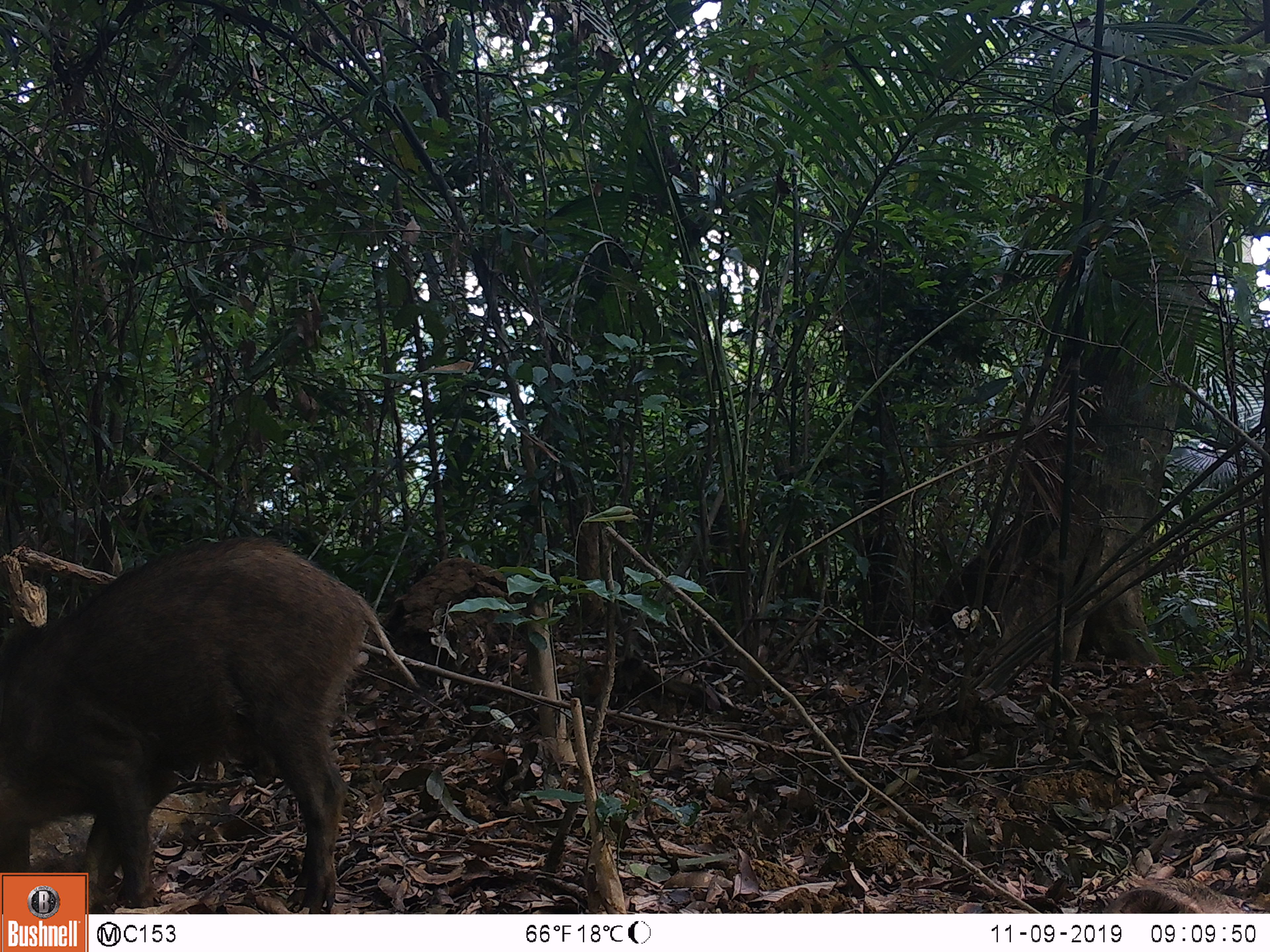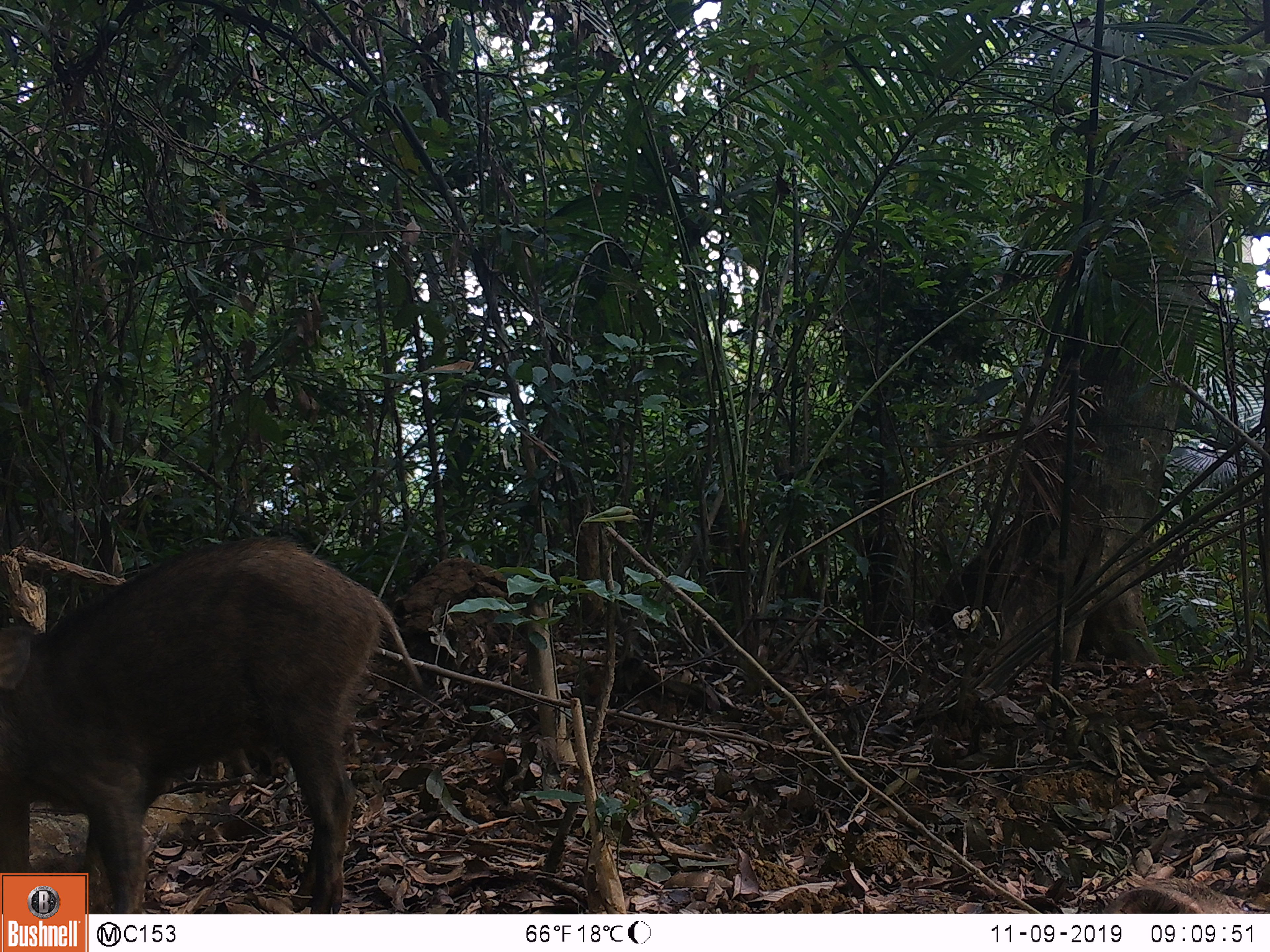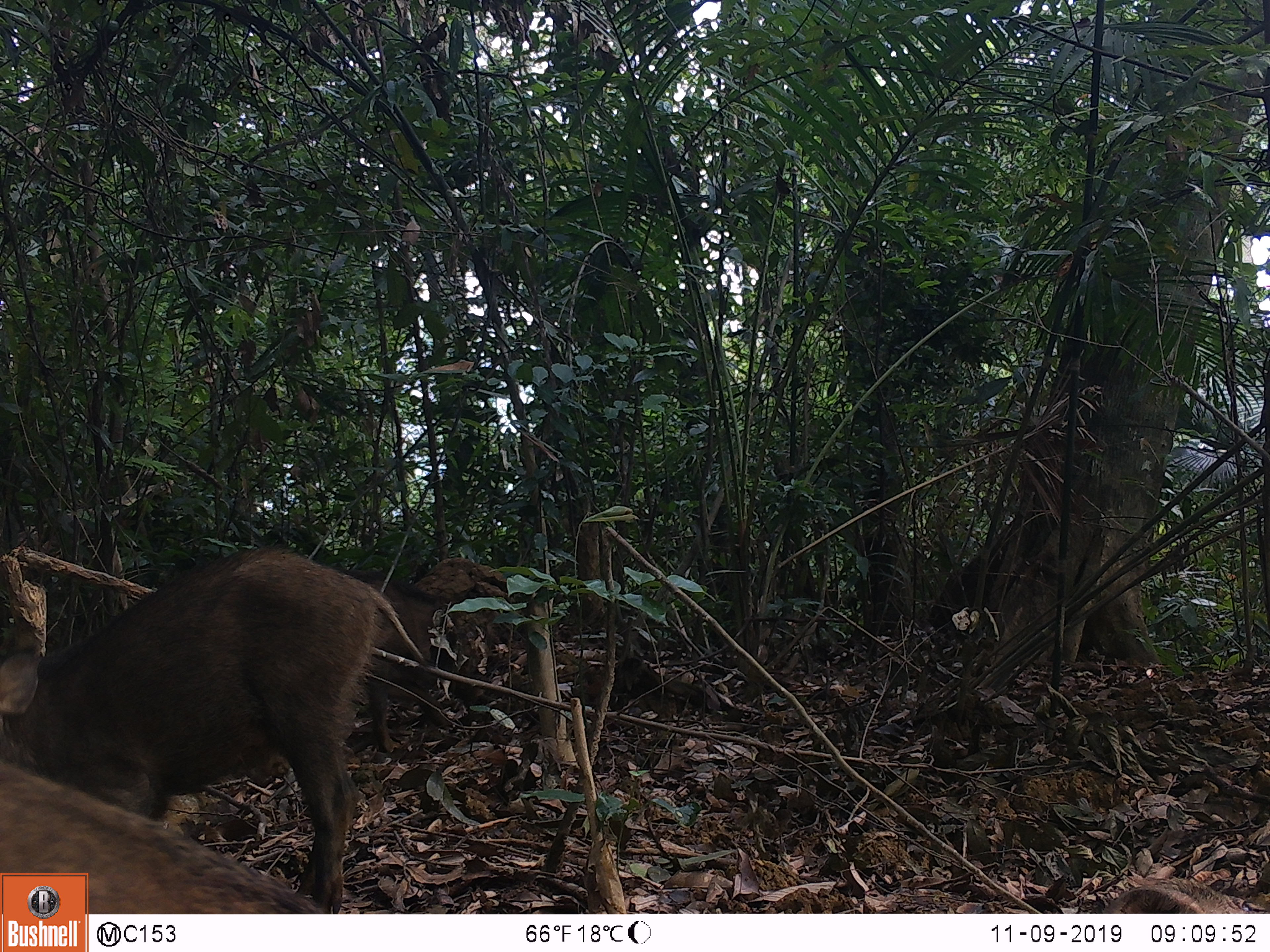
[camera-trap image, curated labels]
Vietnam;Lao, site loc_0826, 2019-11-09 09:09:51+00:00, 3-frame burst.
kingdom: Animalia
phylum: Chordata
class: Mammalia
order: Artiodactyla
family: Suidae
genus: Sus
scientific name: Sus scrofa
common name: eurasian wild pig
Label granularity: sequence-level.